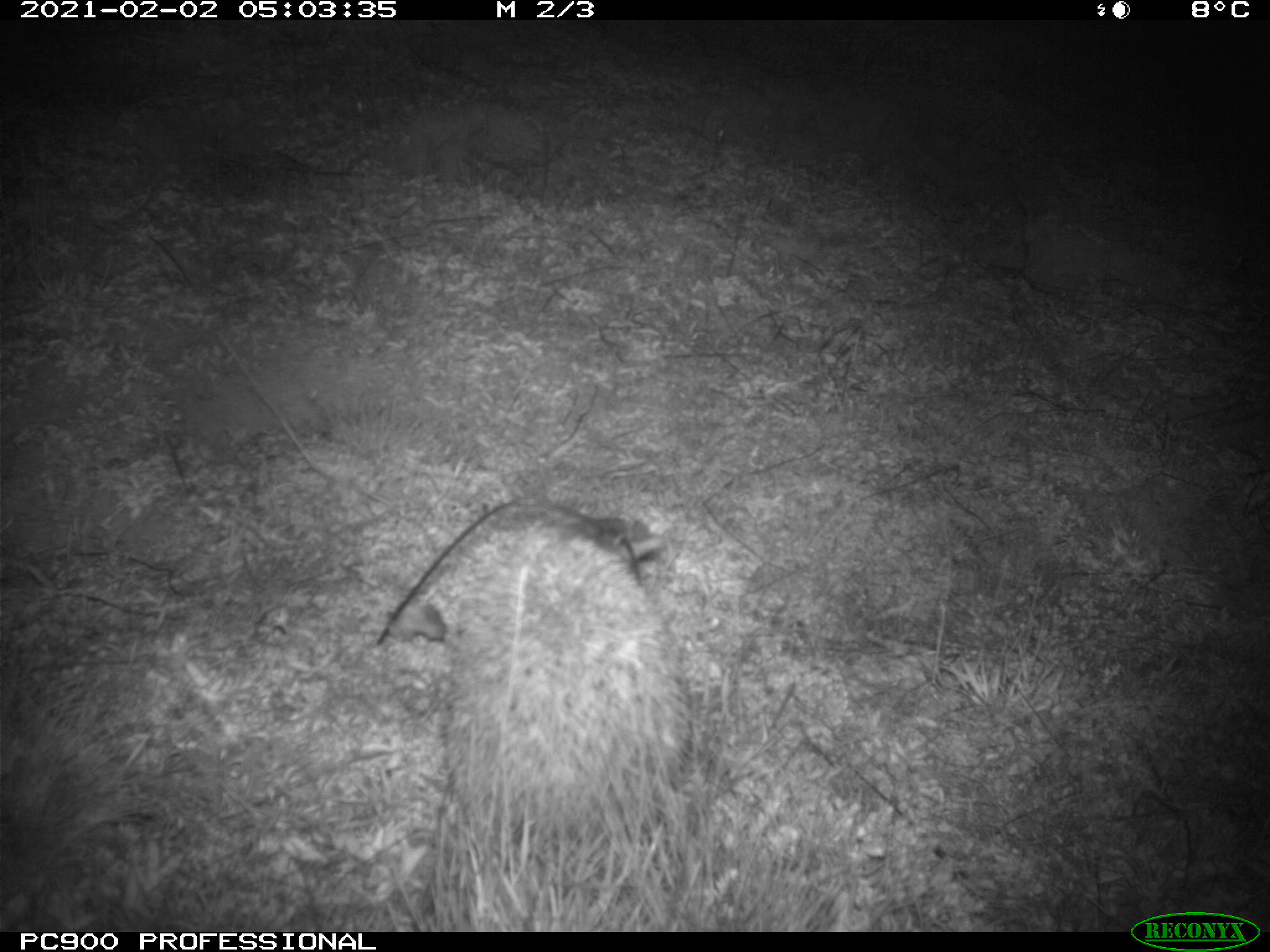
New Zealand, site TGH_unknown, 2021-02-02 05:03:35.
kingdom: Animalia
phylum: Chordata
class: Mammalia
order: Eulipotyphla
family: Erinaceidae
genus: Erinaceus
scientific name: Erinaceus europaeus europaeus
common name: european hedgehog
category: hedgehog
Hedgehog (european hedgehog) (Erinaceus europaeus europaeus).